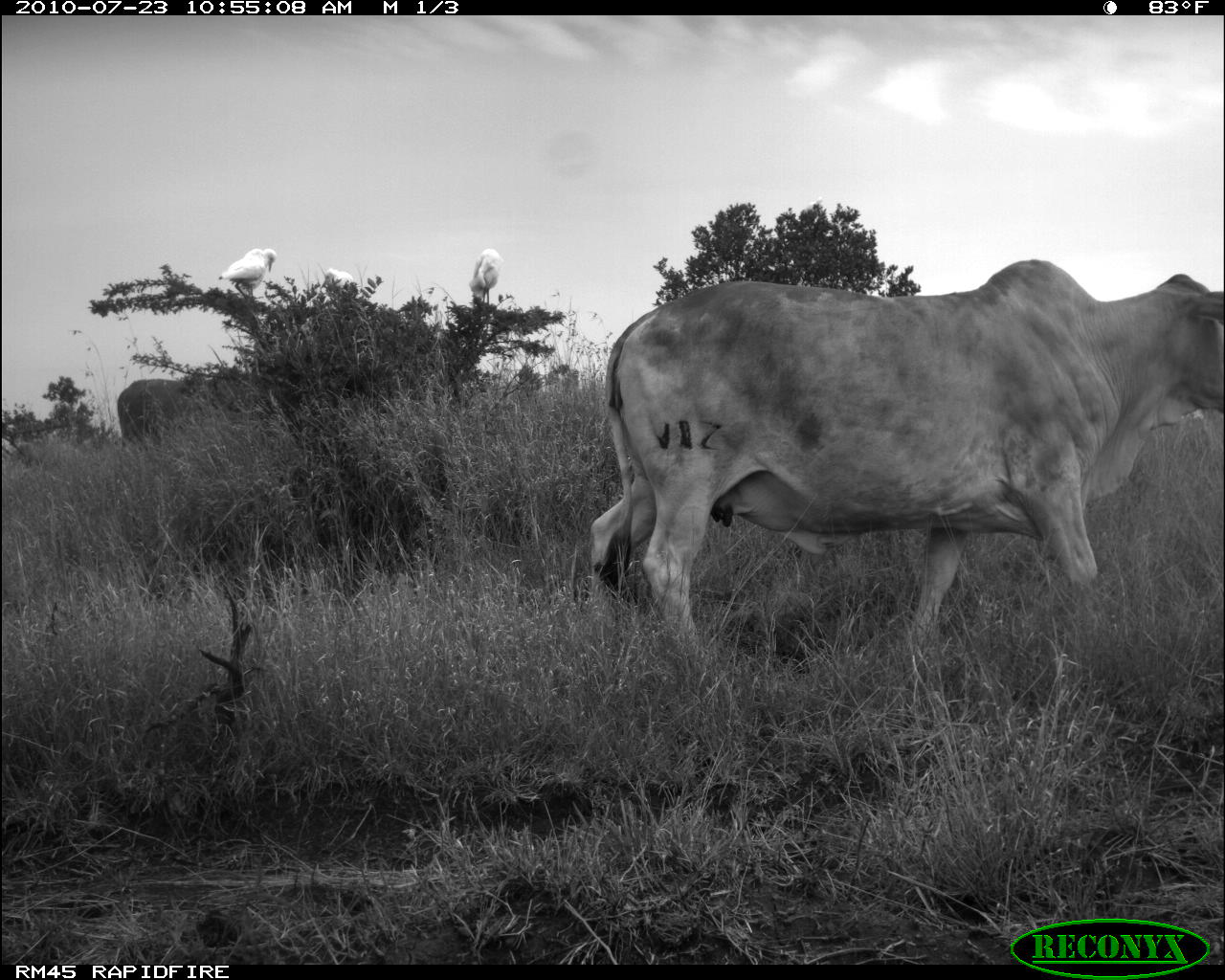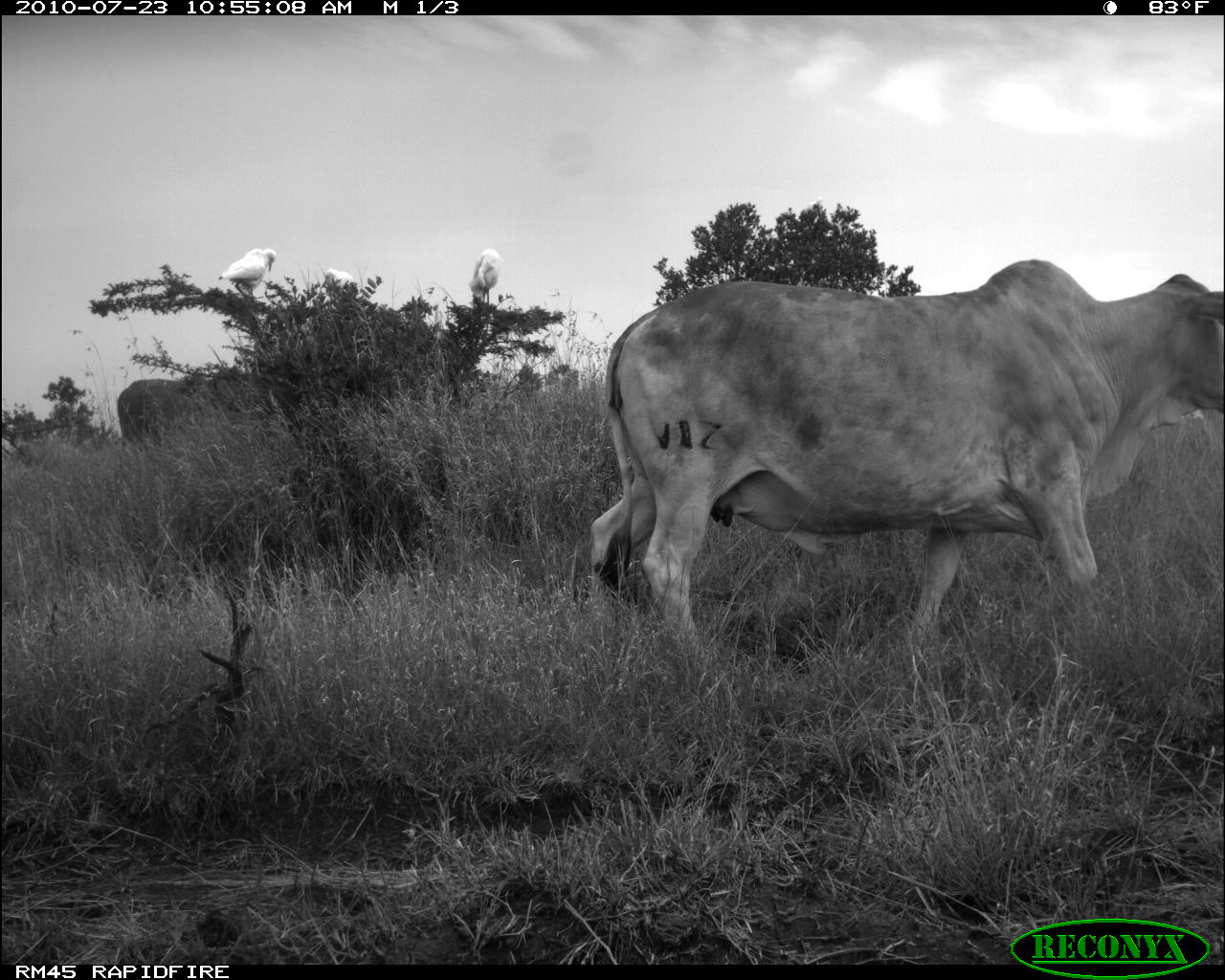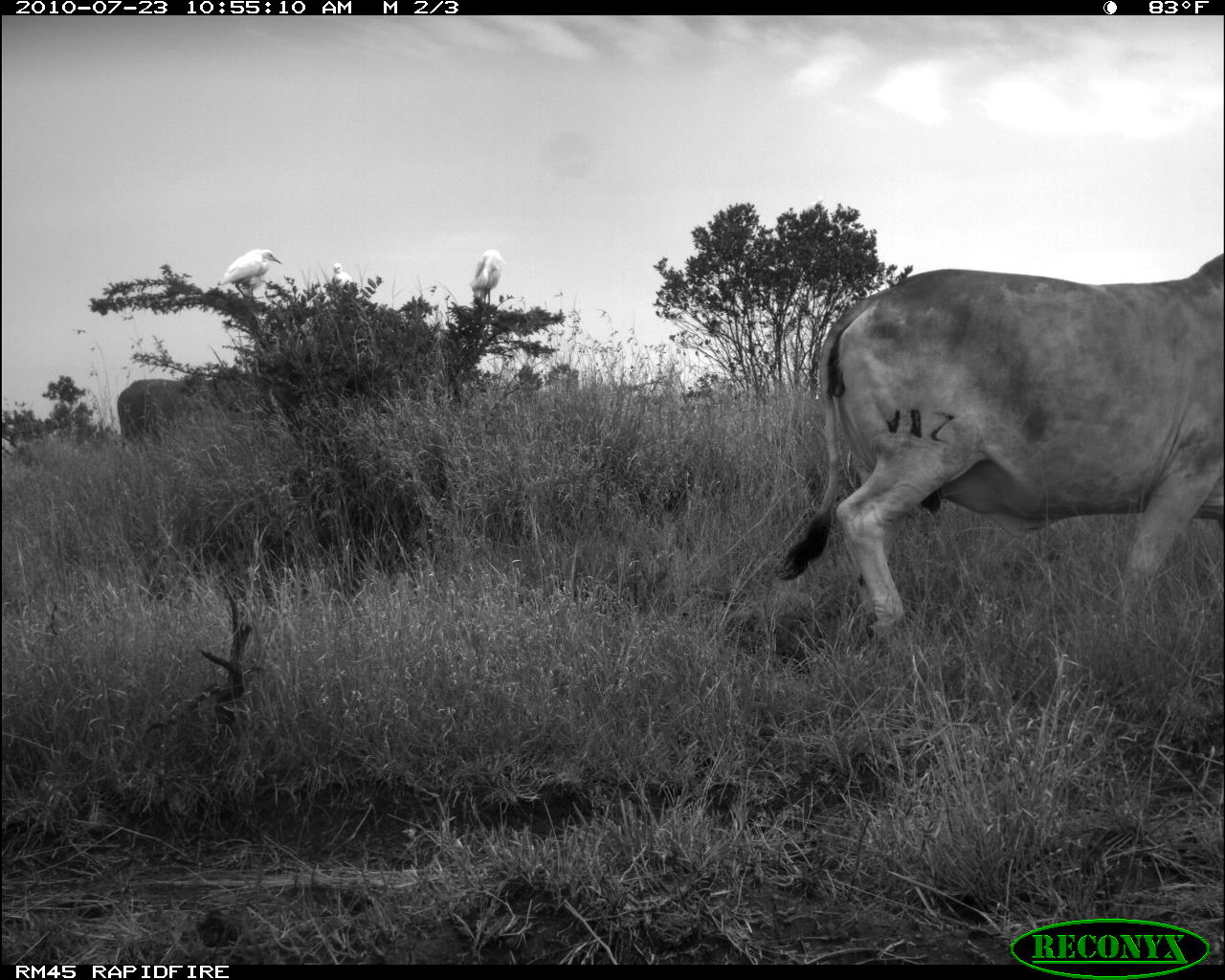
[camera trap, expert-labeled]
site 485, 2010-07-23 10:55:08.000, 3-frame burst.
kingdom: Animalia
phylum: Chordata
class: Aves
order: Pelecaniformes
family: Ardeidae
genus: Bubulcus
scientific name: Bubulcus ibis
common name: cattle egret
Bubulcus ibis (cattle egret), count 3.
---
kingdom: Animalia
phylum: Chordata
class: Mammalia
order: Artiodactyla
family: Bovidae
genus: Bos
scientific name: Bos taurus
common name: domestic cattle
Bos taurus (domestic cattle), count 2.